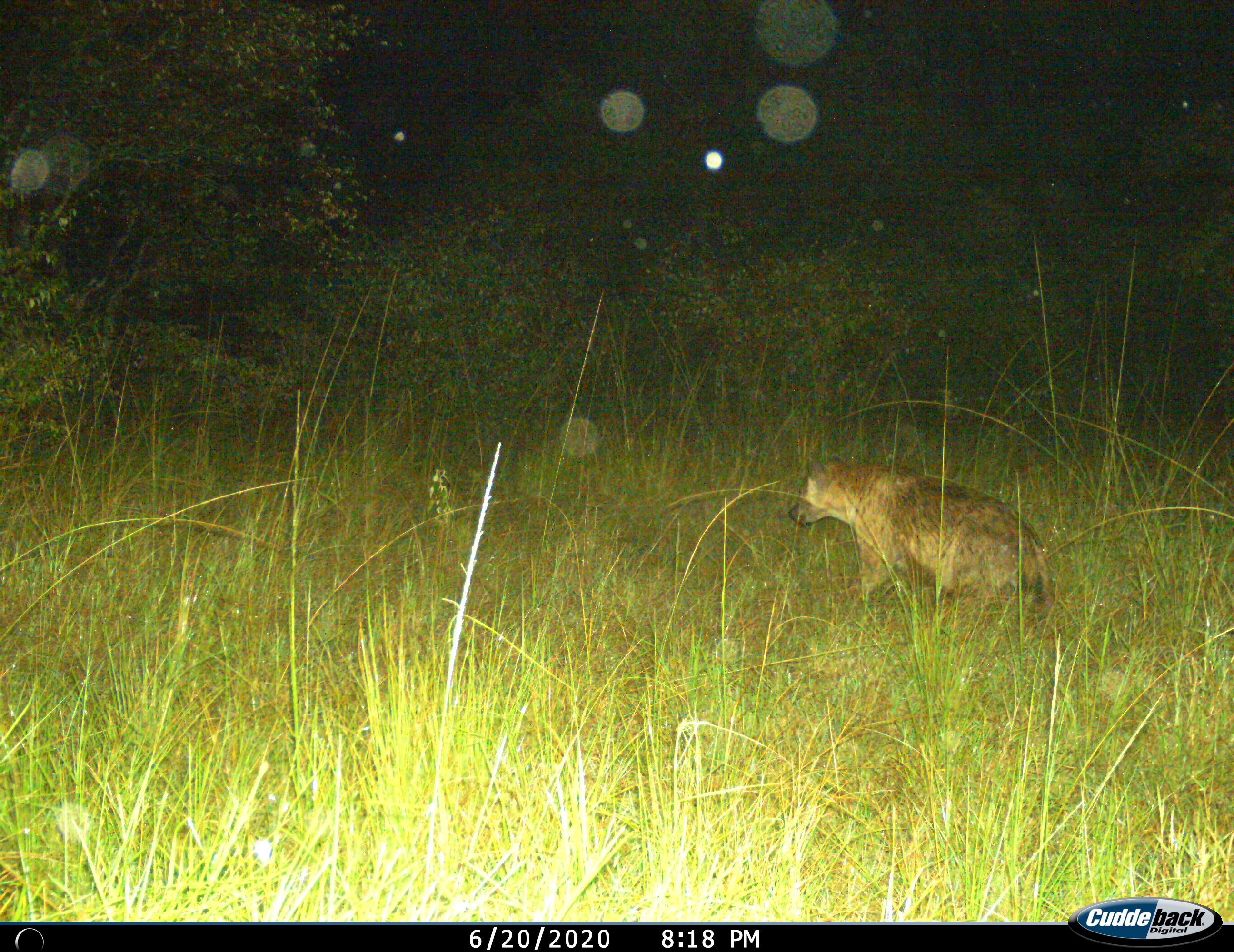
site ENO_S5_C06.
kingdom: Animalia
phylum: Chordata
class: Mammalia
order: Carnivora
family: Hyaenidae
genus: Crocuta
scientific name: Crocuta crocuta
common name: spotted hyena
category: hyenaspotted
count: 1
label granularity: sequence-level